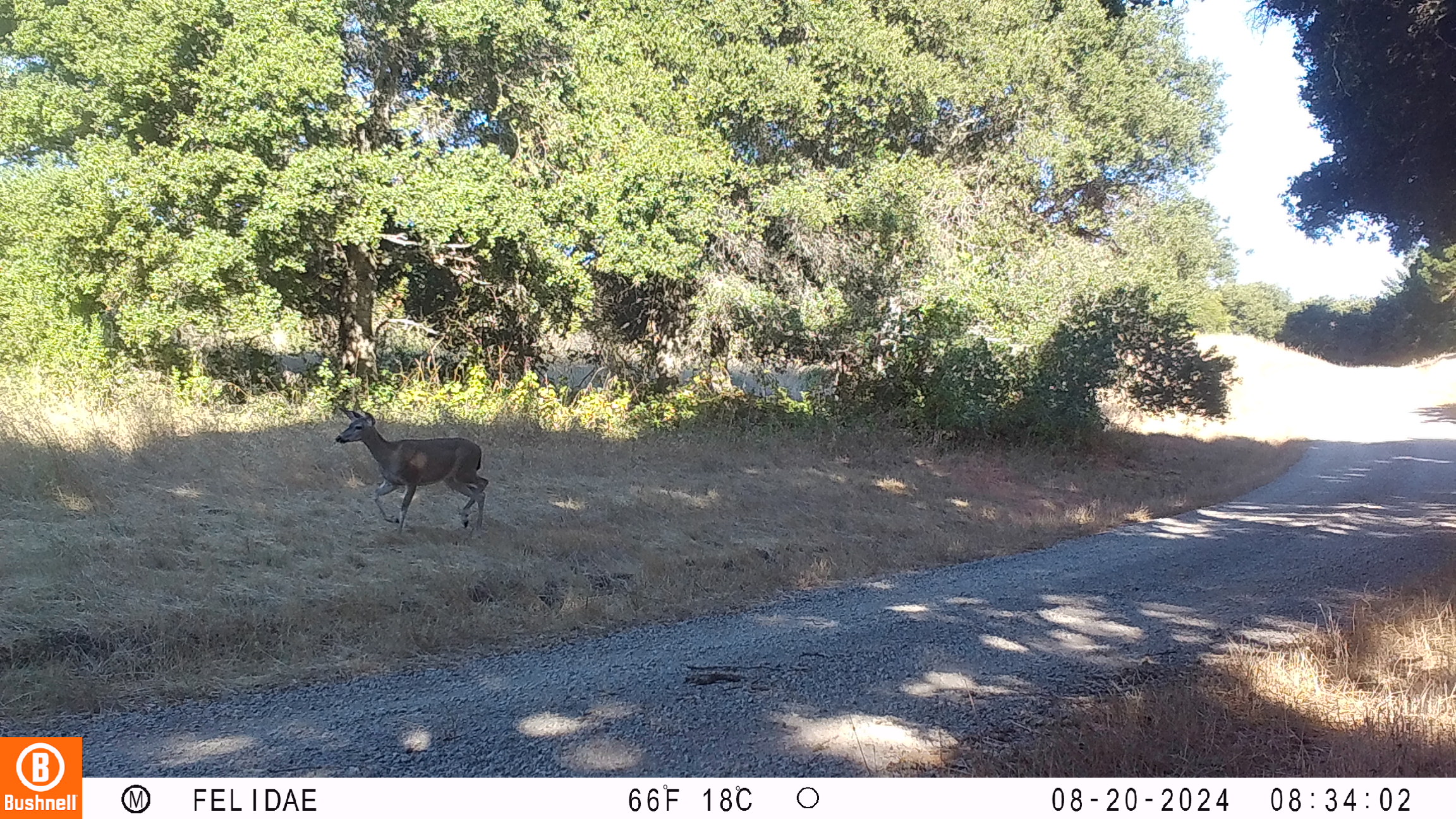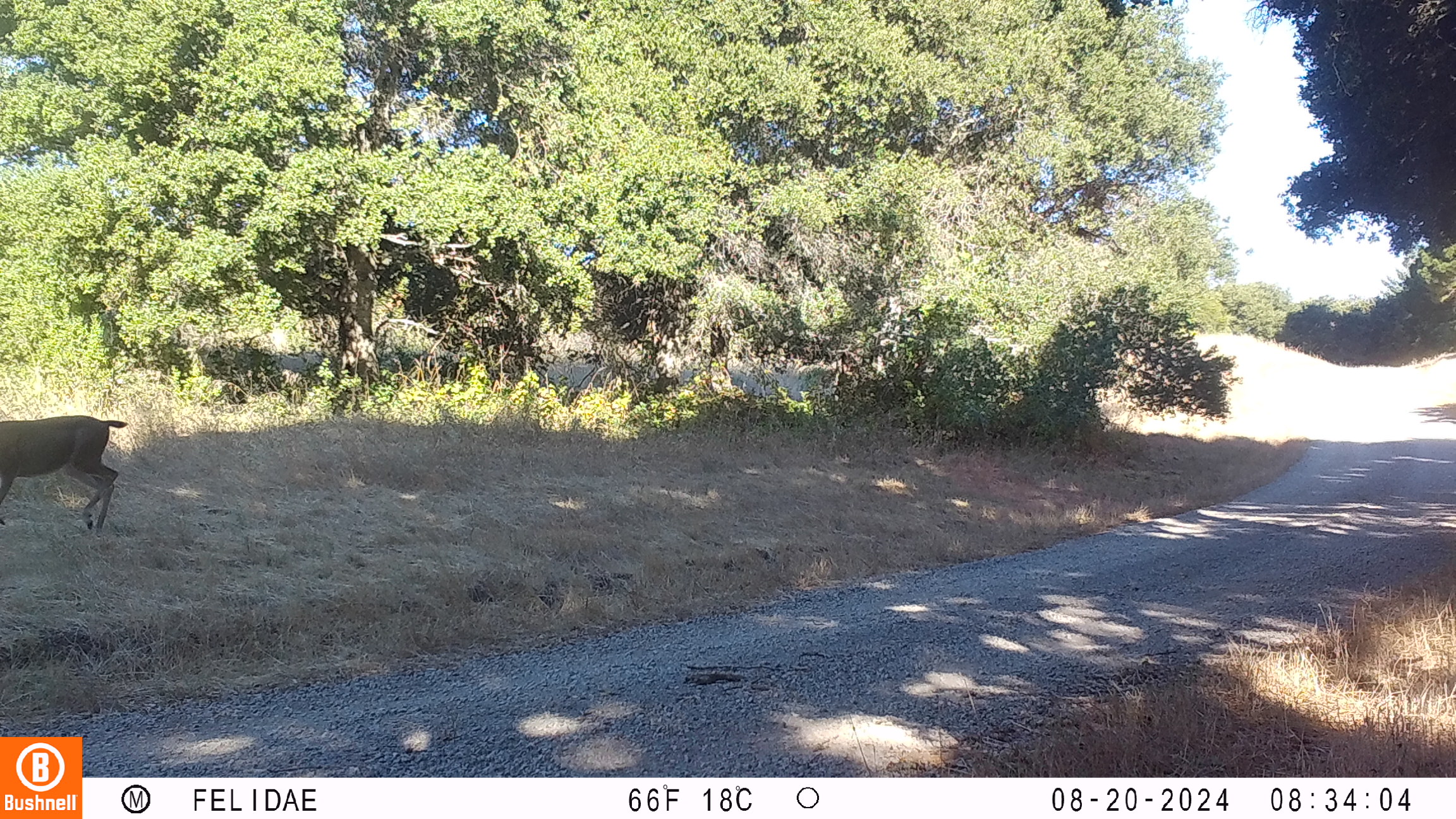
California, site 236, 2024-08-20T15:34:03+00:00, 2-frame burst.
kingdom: Animalia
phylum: Chordata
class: Mammalia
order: Artiodactyla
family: Cervidae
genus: Odocoileus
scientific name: Odocoileus hemionus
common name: mule deer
Mule deer (Odocoileus hemionus).